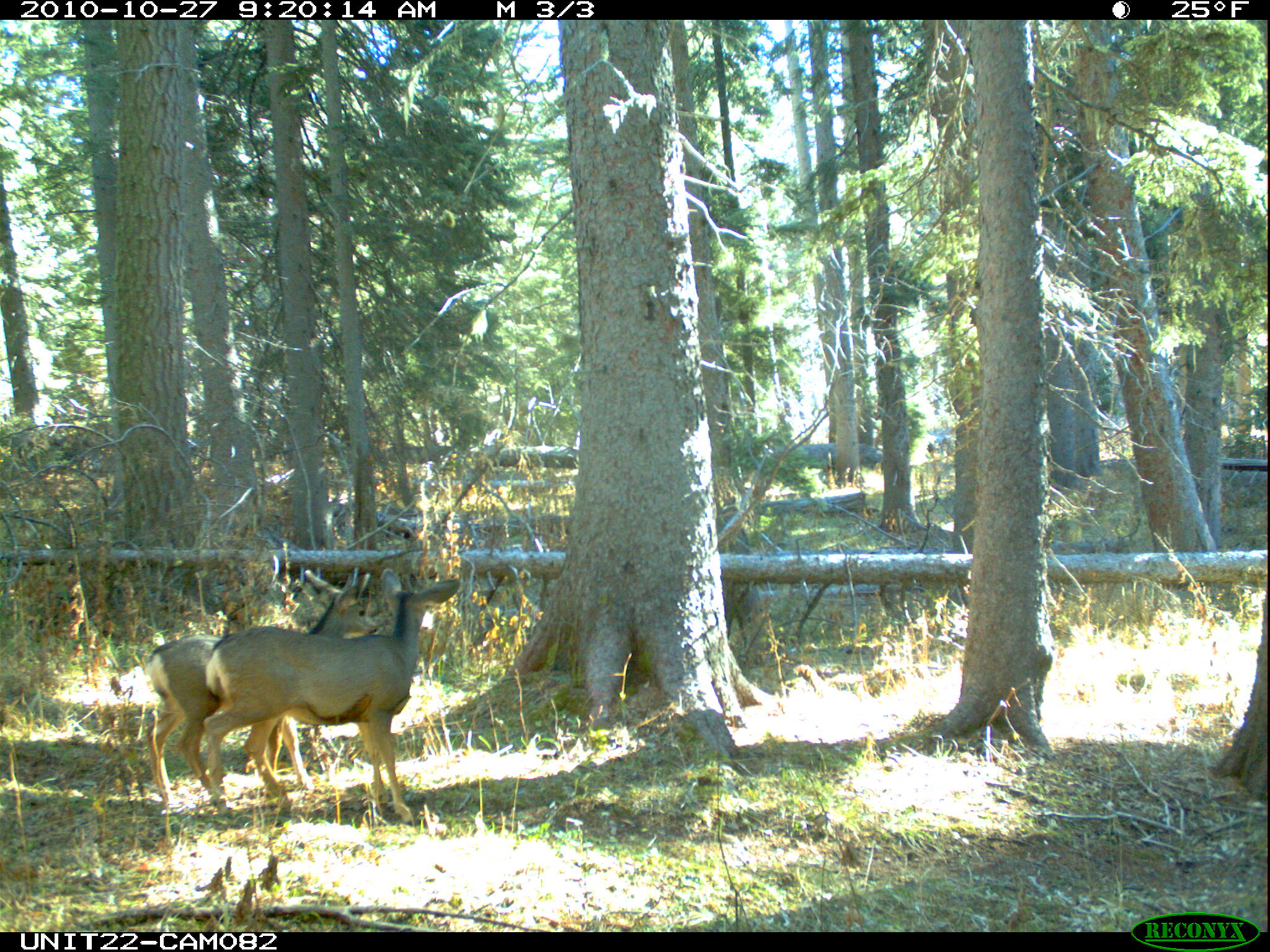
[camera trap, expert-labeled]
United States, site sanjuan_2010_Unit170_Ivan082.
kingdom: Animalia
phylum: Chordata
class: Mammalia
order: Artiodactyla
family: Cervidae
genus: Odocoileus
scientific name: Odocoileus hemionus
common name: mule deer